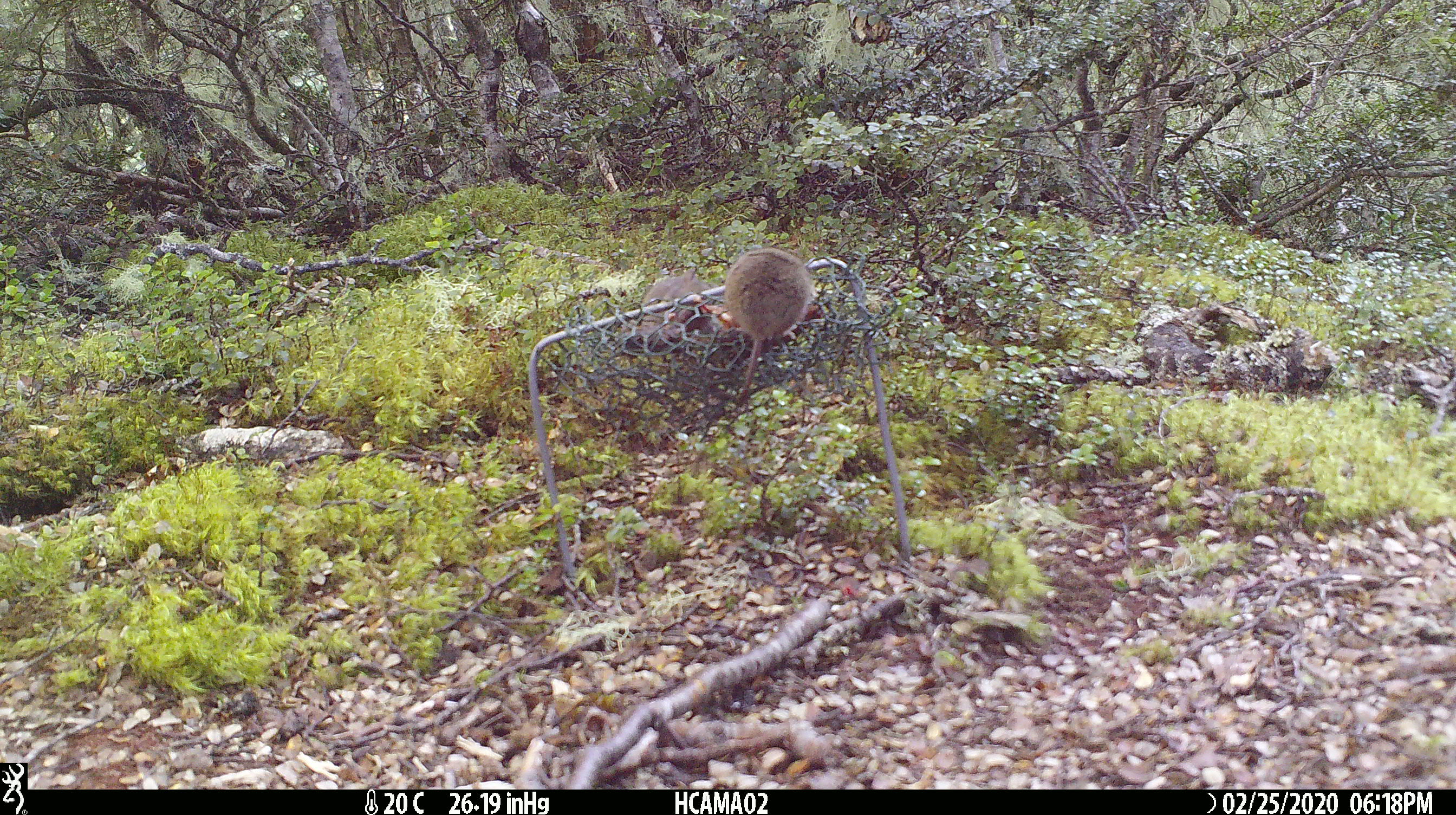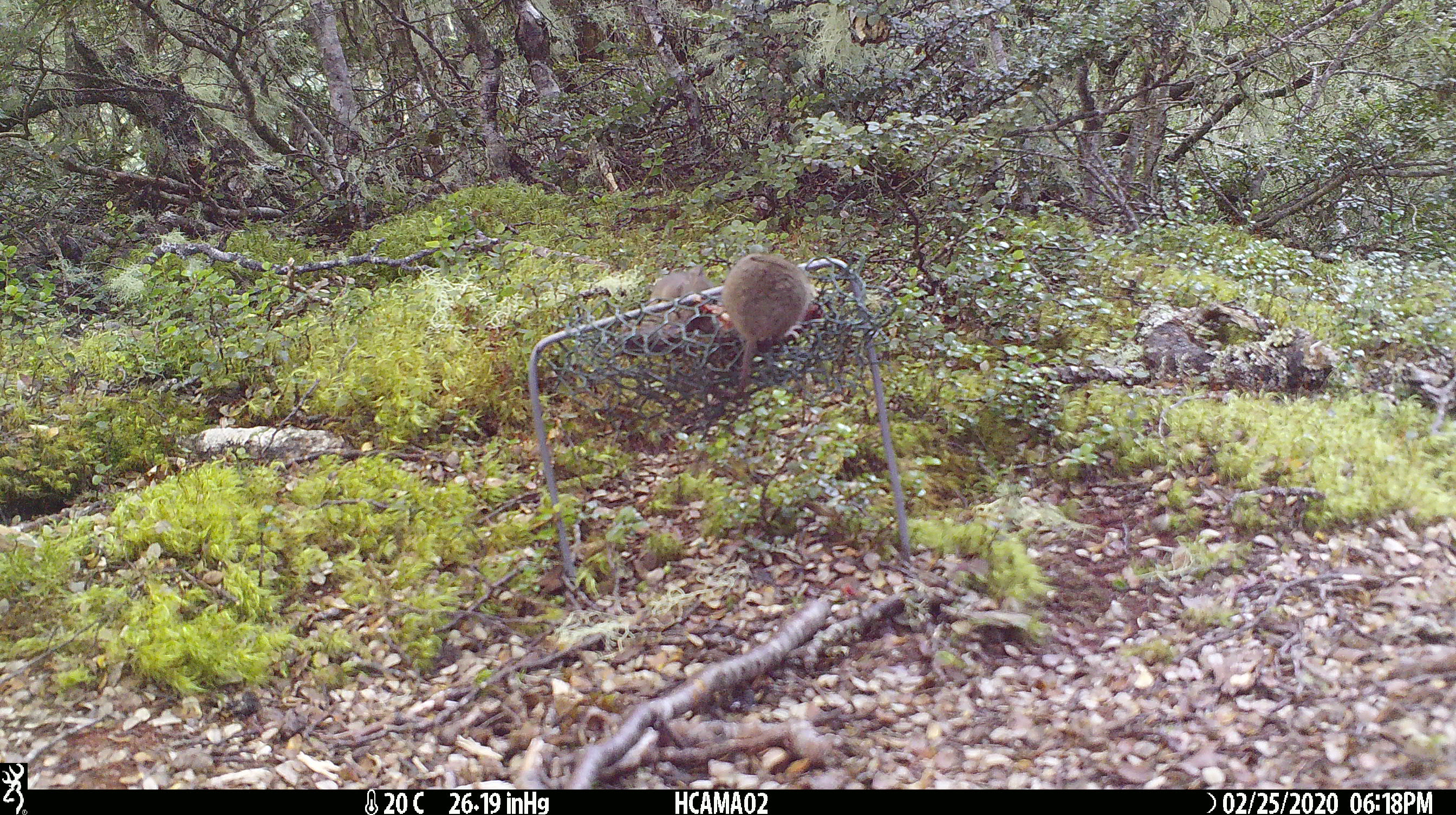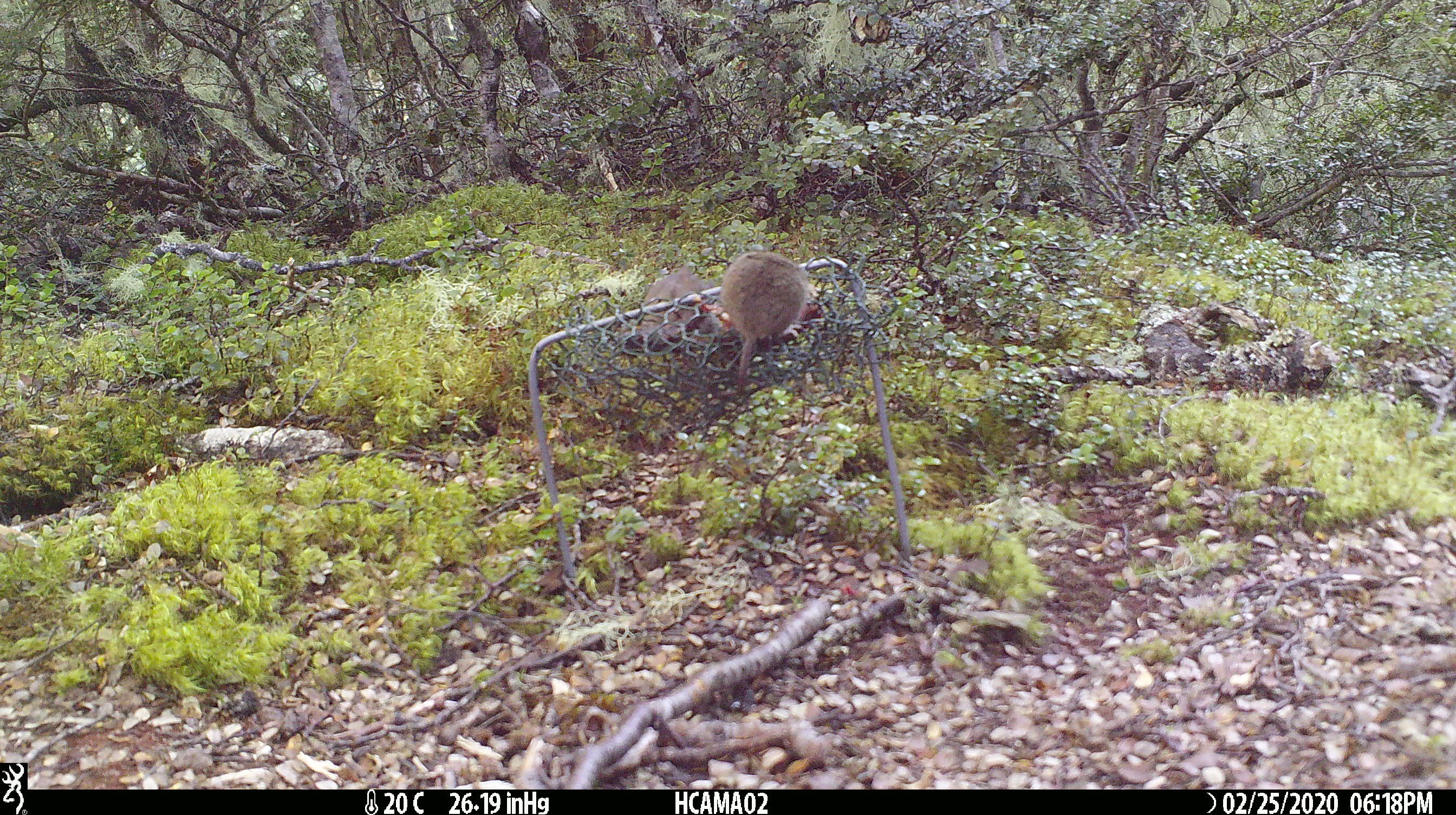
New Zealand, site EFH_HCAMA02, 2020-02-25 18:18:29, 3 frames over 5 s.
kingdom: Animalia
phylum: Chordata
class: Mammalia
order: Rodentia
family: Muridae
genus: Mus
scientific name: Mus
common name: mouse